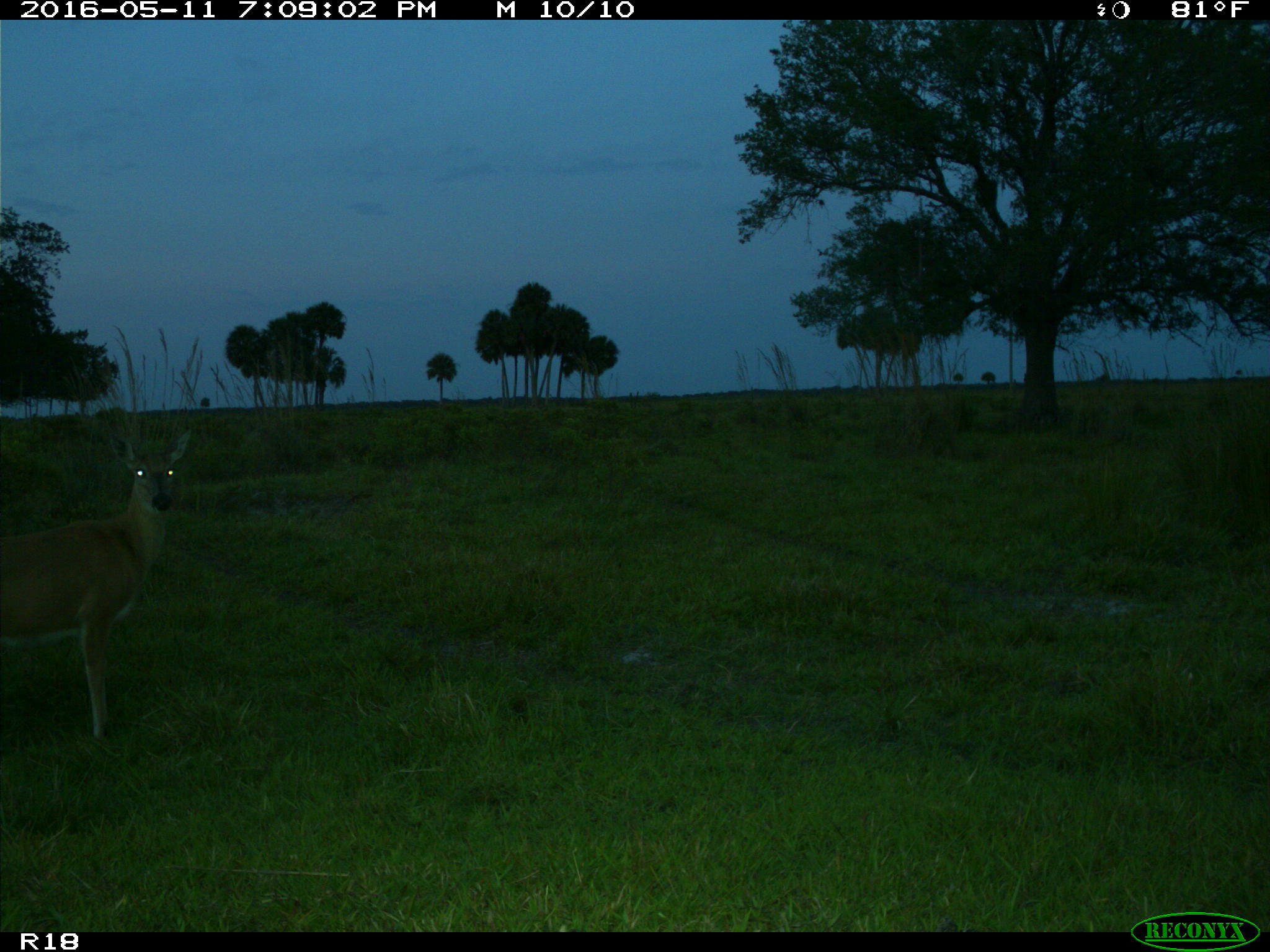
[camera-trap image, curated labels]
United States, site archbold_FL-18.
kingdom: Animalia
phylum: Chordata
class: Mammalia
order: Artiodactyla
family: Cervidae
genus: Odocoileus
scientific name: Odocoileus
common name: deer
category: unidentified deer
Unidentified deer (deer) (Odocoileus).